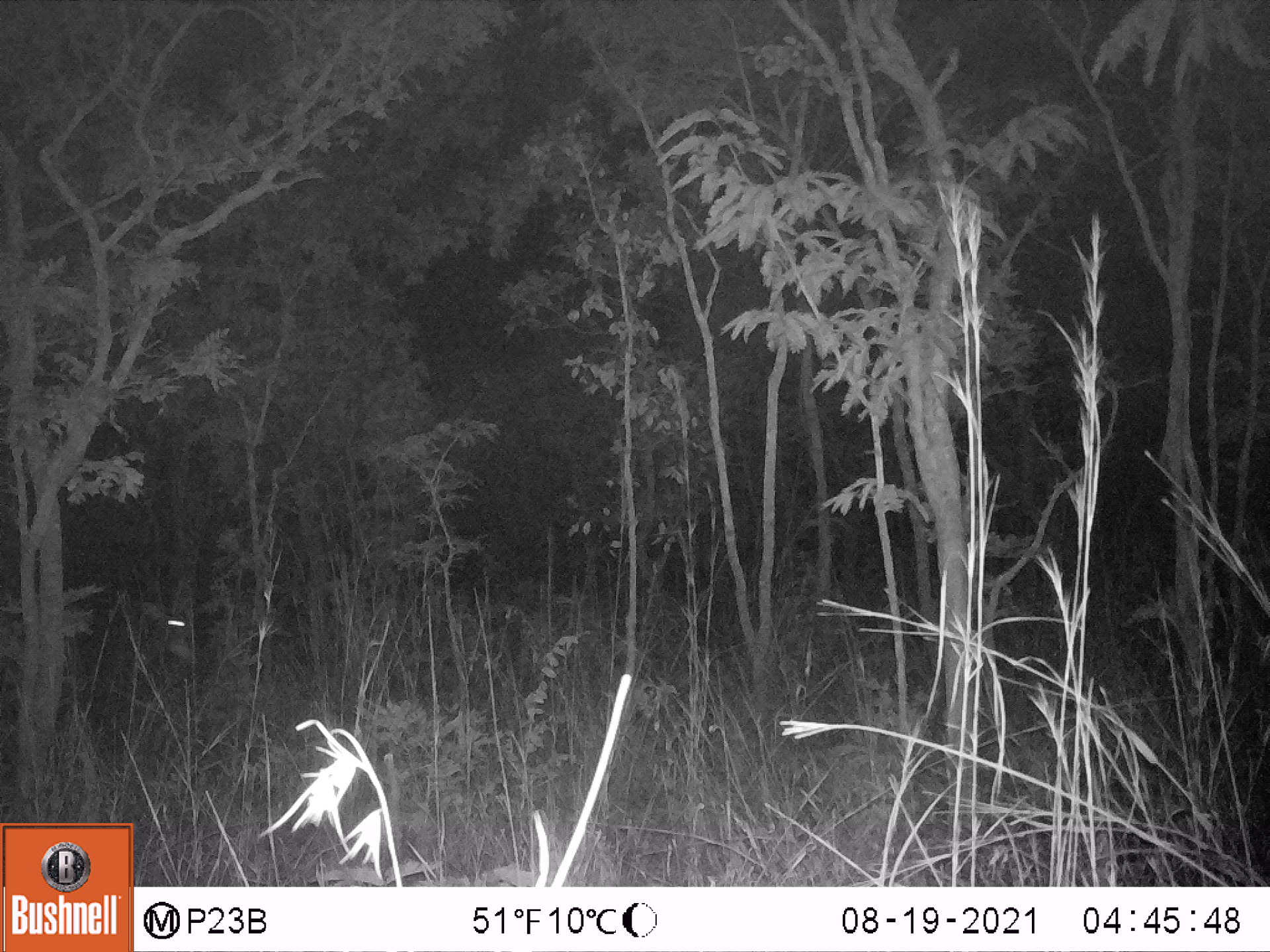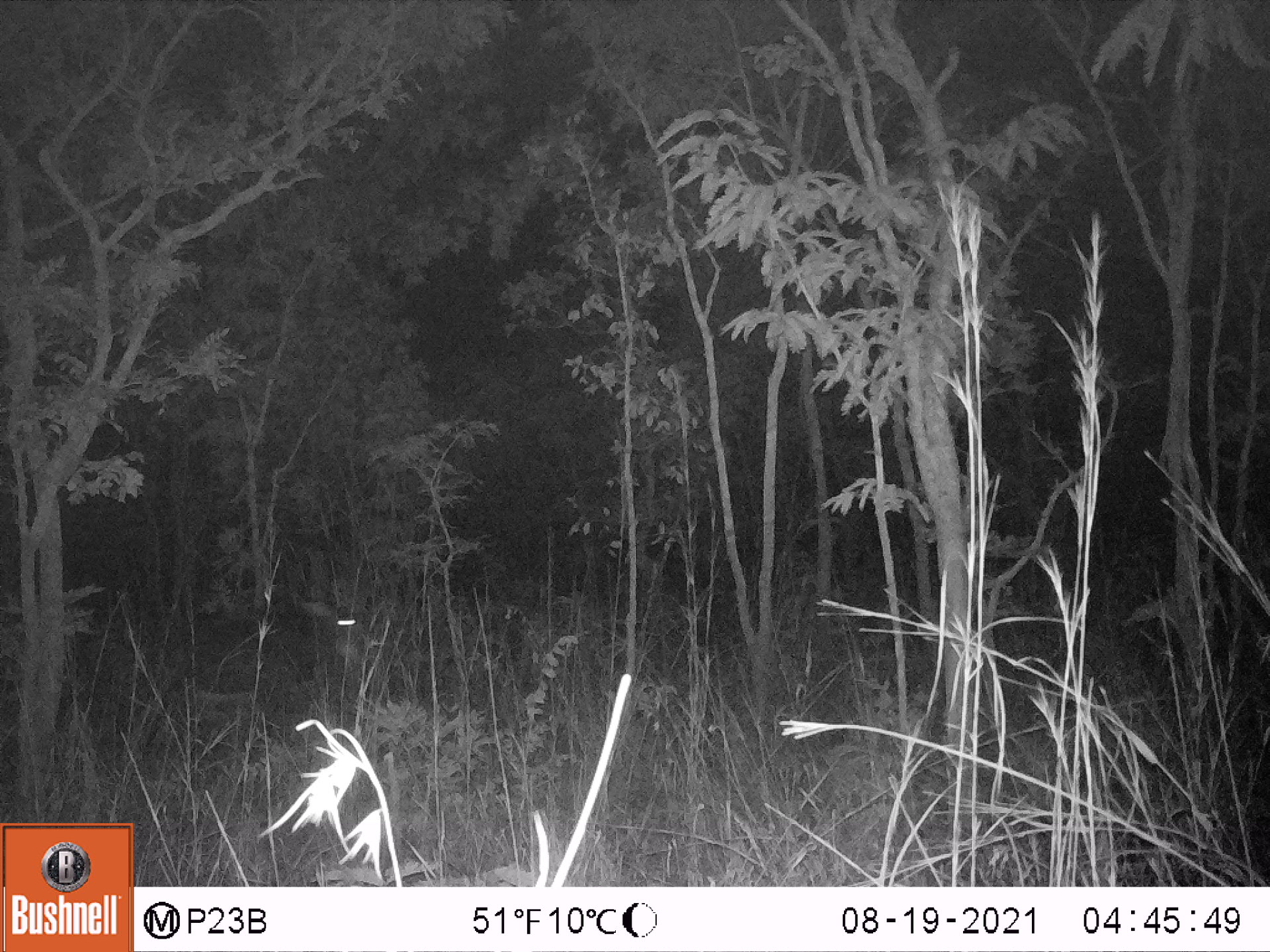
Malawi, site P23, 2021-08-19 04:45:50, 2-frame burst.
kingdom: Animalia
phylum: Chordata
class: Mammalia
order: Artiodactyla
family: Bovidae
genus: Hippotragus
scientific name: Hippotragus niger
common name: sable antelope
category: sable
Sable (sable antelope) (Hippotragus niger), count 1.